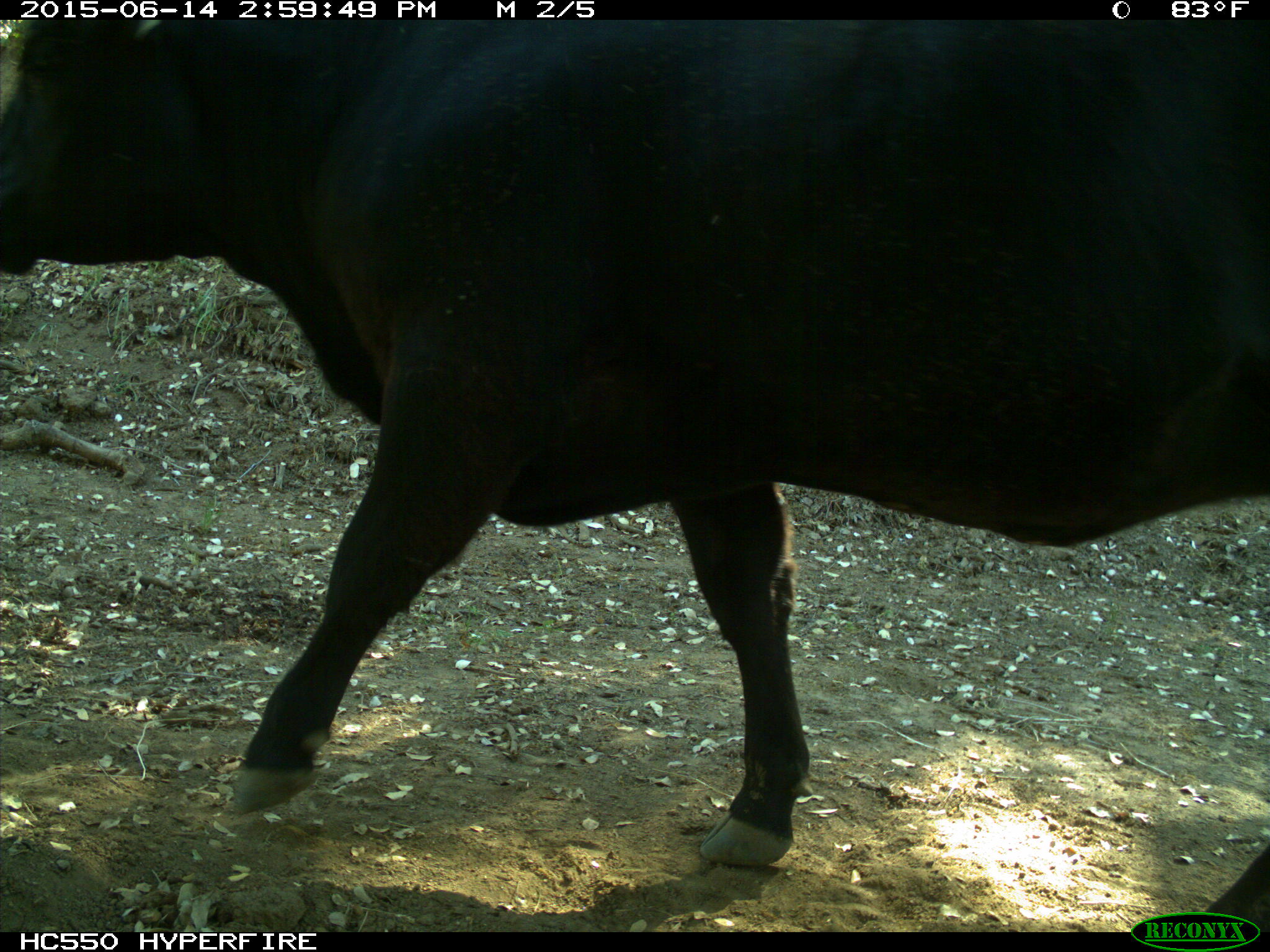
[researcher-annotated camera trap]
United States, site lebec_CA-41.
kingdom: Animalia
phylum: Chordata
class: Mammalia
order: Artiodactyla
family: Bovidae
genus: Bos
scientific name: Bos taurus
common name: domestic cow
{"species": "Bos taurus (domestic cow)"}